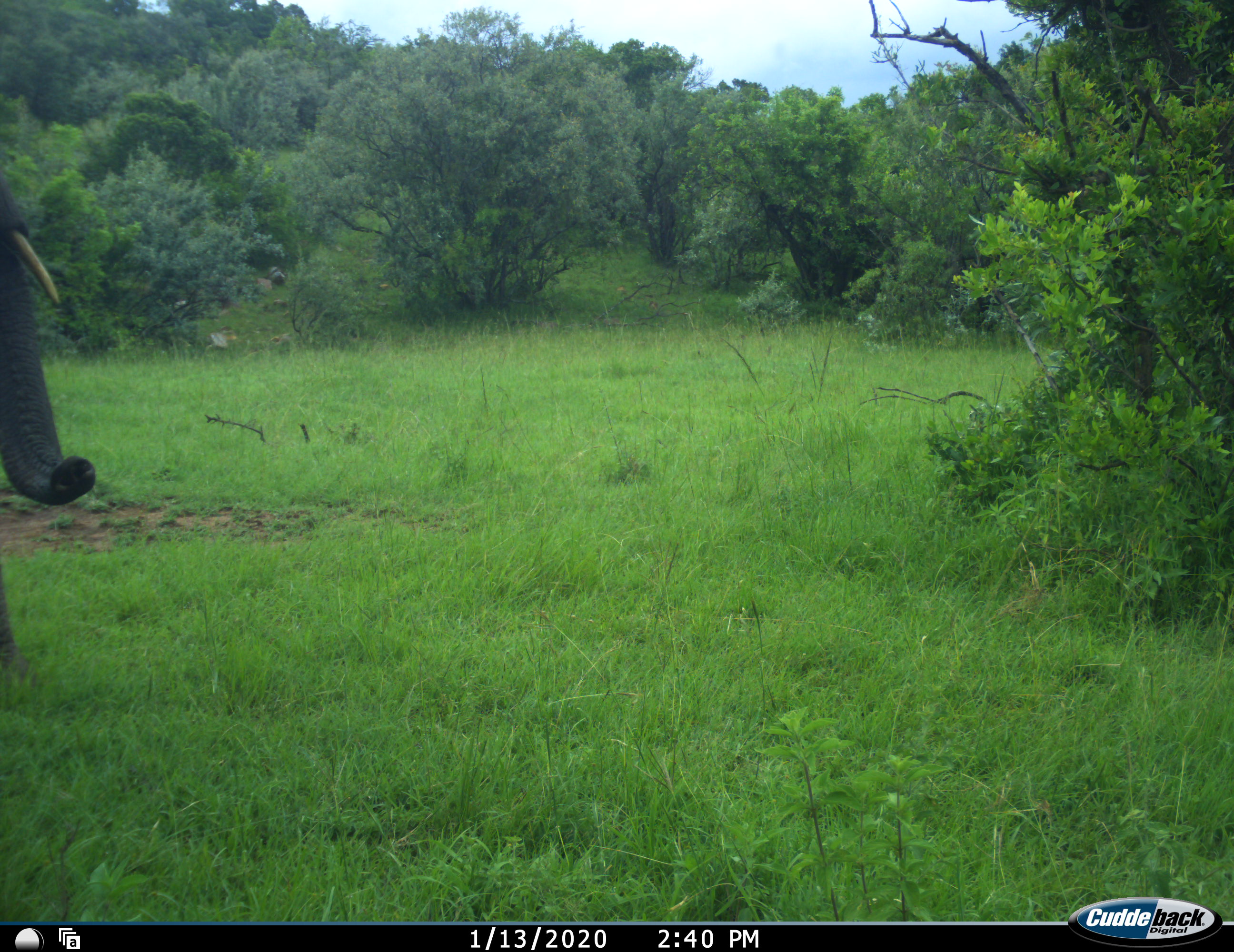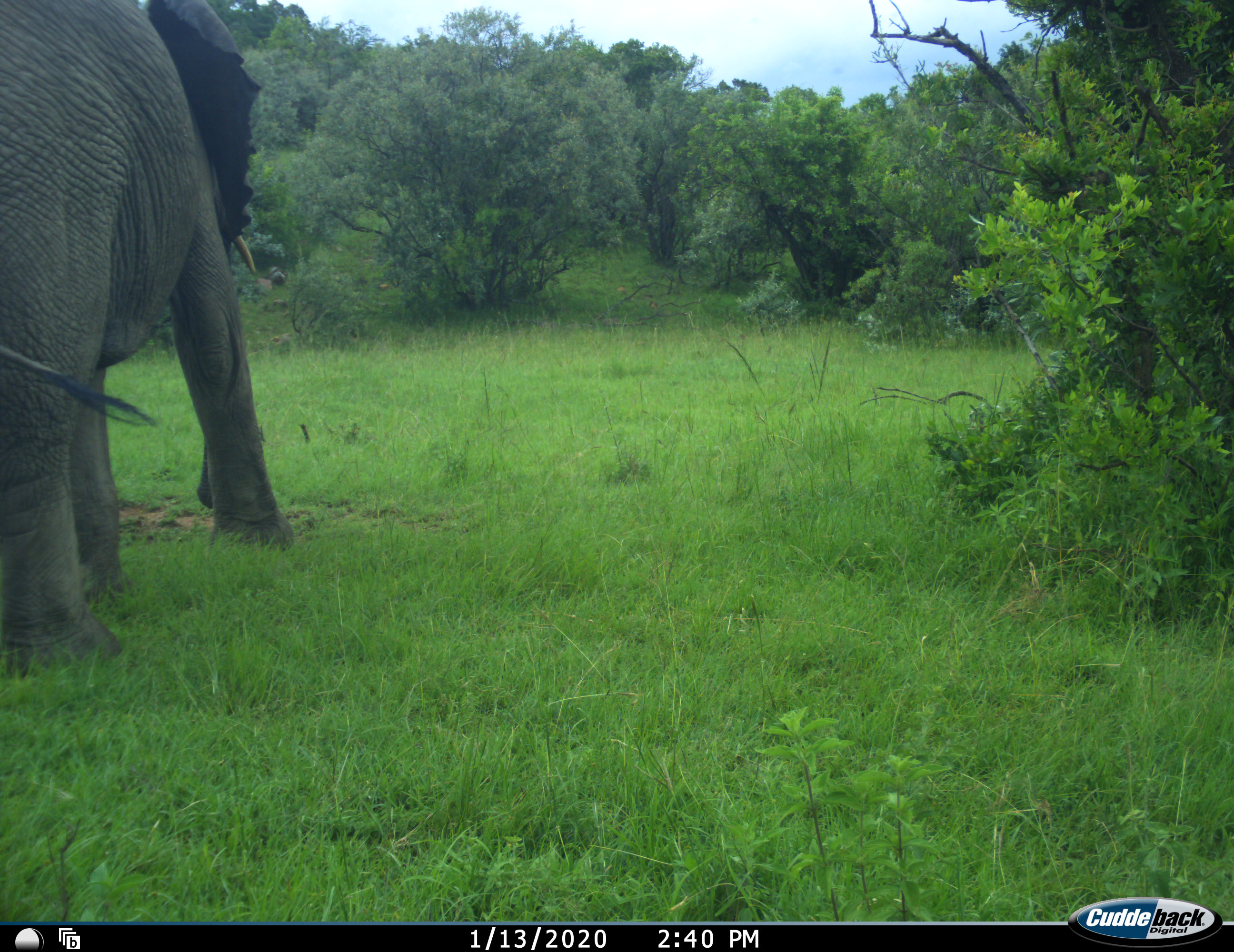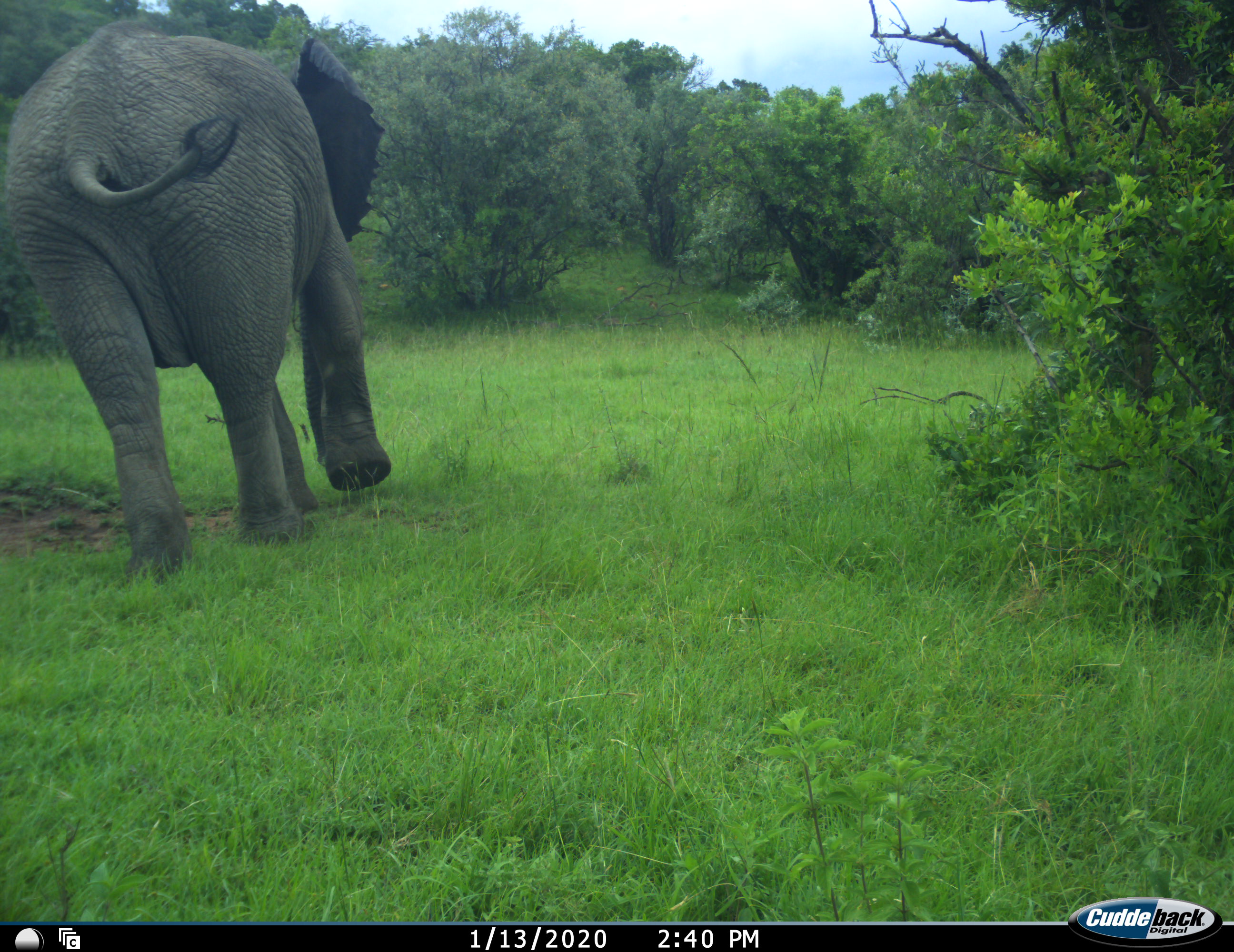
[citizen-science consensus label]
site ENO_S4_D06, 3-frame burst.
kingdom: Animalia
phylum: Chordata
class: Mammalia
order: Proboscidea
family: Elephantidae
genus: Loxodonta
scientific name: Loxodonta africana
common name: african bush elephant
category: elephant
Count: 1.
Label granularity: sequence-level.